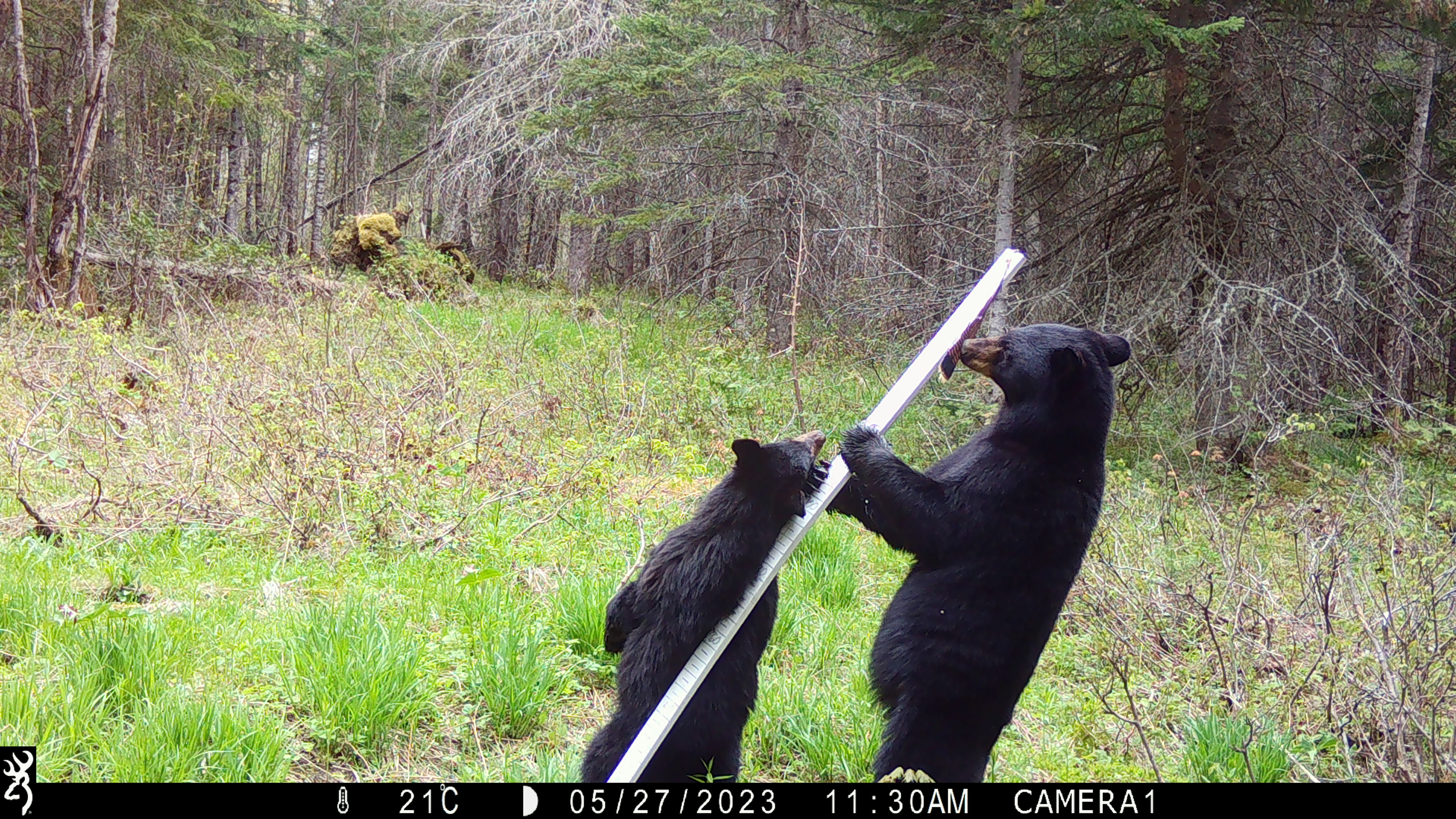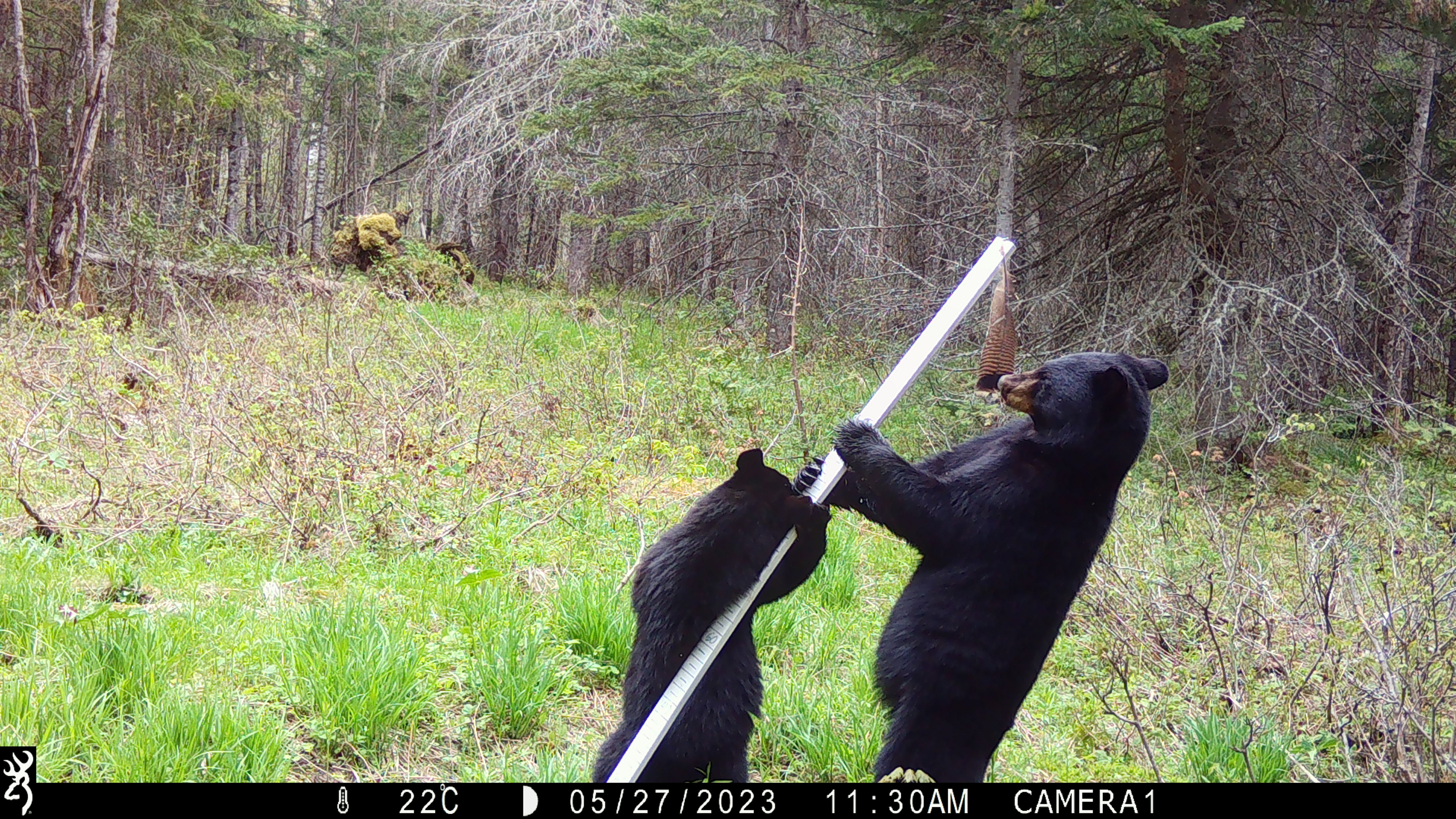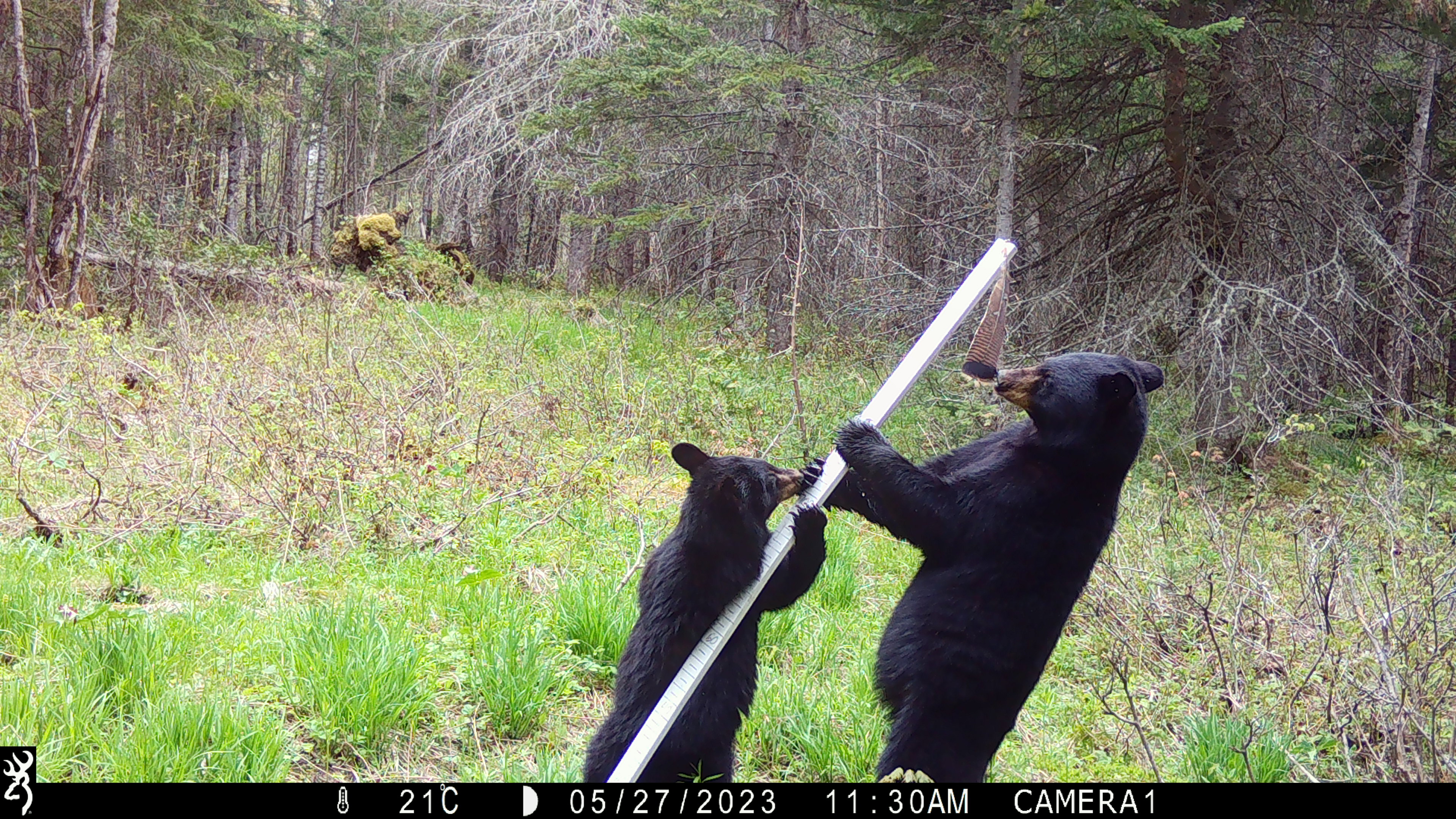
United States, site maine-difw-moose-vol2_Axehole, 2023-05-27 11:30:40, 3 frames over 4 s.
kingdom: Animalia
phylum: Chordata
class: Mammalia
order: Carnivora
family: Ursidae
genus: Ursus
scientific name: Ursus americanus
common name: black bear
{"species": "black bear (Ursus americanus)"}